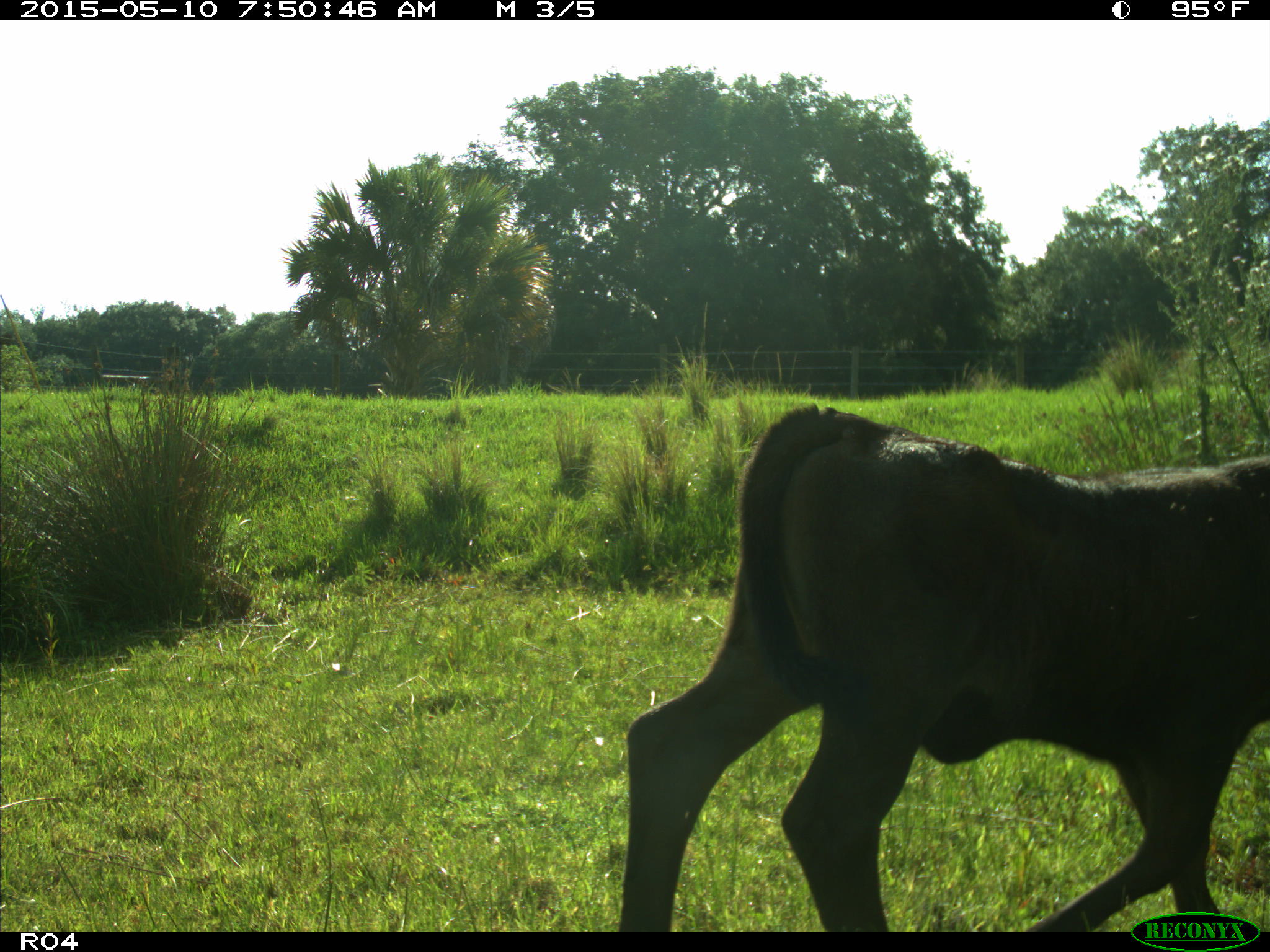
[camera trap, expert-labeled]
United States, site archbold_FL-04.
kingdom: Animalia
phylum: Chordata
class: Mammalia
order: Artiodactyla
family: Bovidae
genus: Bos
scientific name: Bos taurus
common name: domestic cow